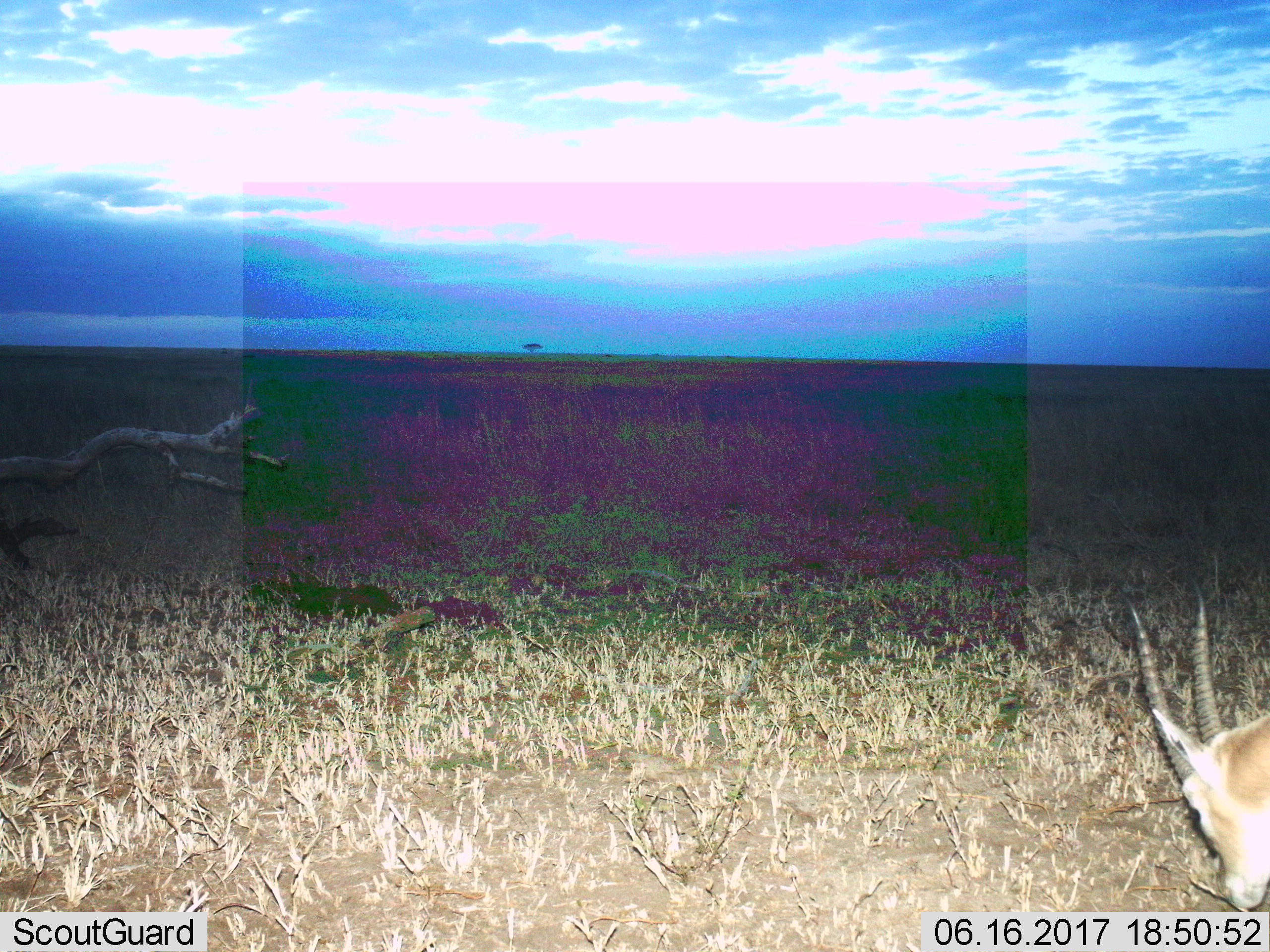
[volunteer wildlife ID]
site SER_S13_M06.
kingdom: Animalia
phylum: Chordata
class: Mammalia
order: Artiodactyla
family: Bovidae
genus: Nanger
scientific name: Nanger granti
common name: grant's gazelle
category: gazellegrants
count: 1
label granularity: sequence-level